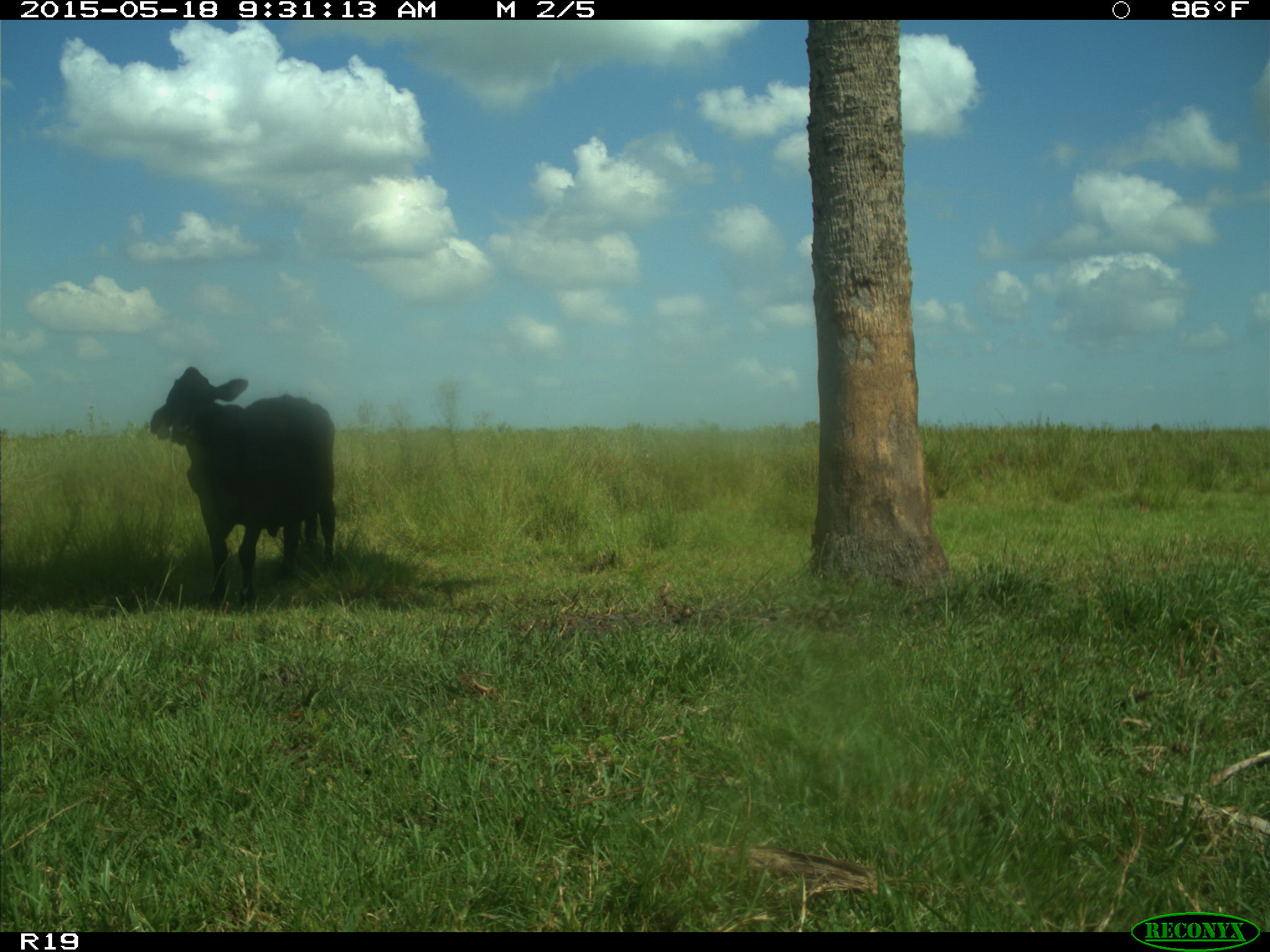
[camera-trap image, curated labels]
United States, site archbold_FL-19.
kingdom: Animalia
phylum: Chordata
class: Mammalia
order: Artiodactyla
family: Bovidae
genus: Bos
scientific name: Bos taurus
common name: domestic cow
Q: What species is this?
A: Bos taurus (domestic cow).